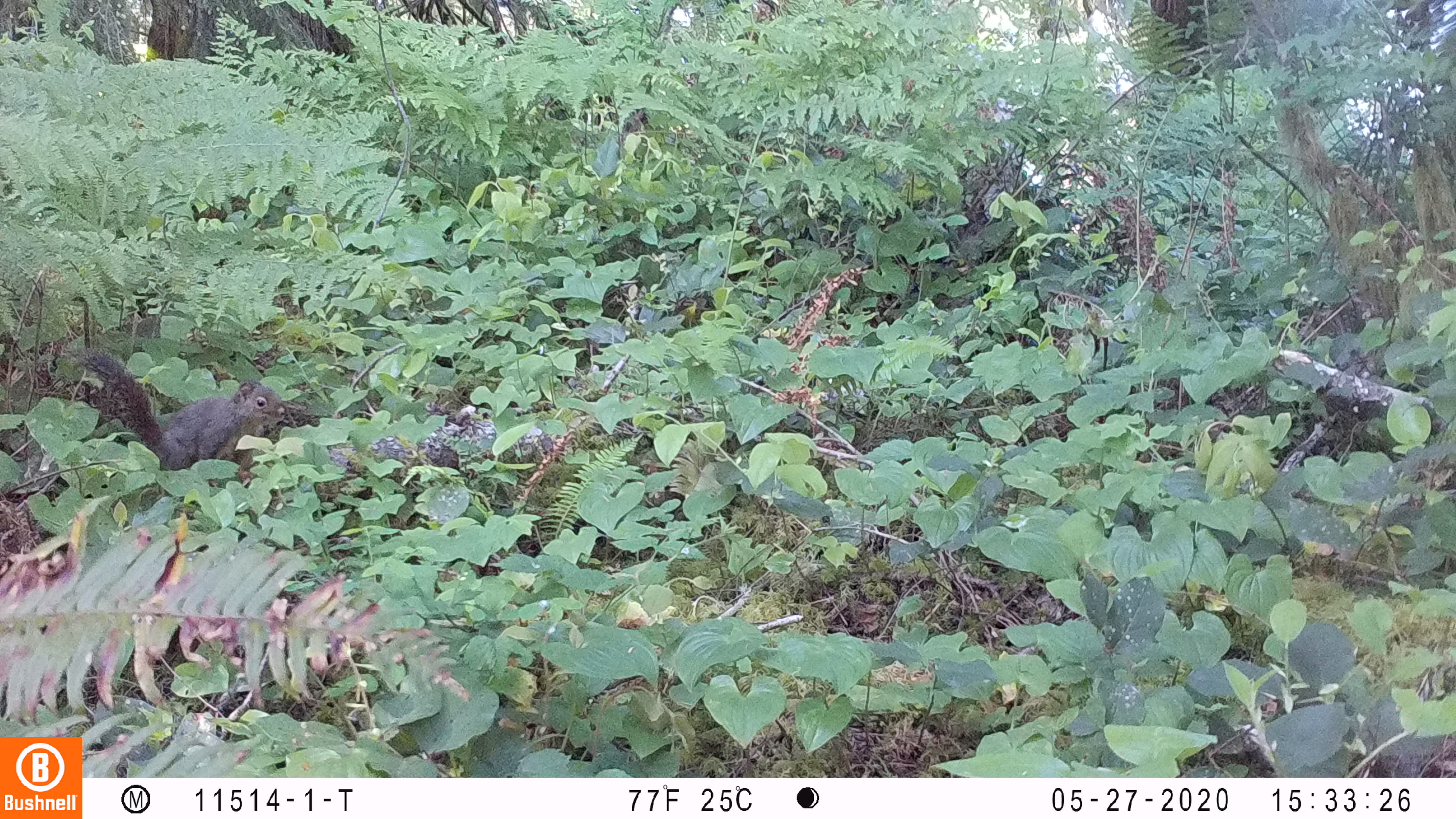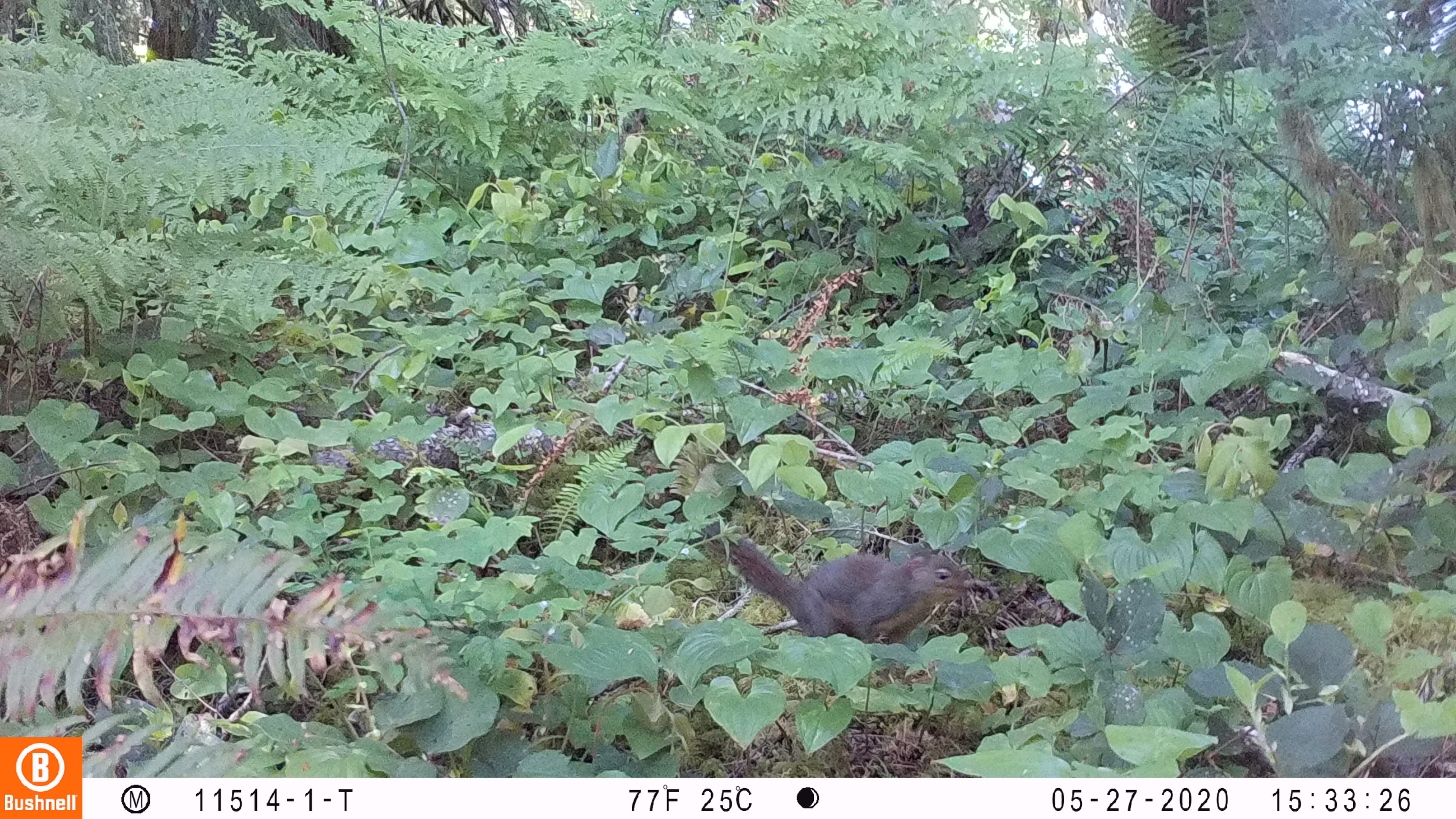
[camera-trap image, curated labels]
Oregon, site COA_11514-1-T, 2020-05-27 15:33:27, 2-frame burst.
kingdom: Animalia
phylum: Chordata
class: Mammalia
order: Rodentia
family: Sciuridae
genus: Tamiasciurus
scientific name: Tamiasciurus douglasii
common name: douglas squirrel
Douglas squirrel (Tamiasciurus douglasii).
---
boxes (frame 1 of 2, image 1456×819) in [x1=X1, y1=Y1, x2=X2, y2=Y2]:
douglas squirrel: [x1=86, y1=349, x2=292, y2=472]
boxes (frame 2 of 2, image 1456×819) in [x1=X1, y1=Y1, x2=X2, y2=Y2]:
douglas squirrel: [x1=725, y1=539, x2=973, y2=650]